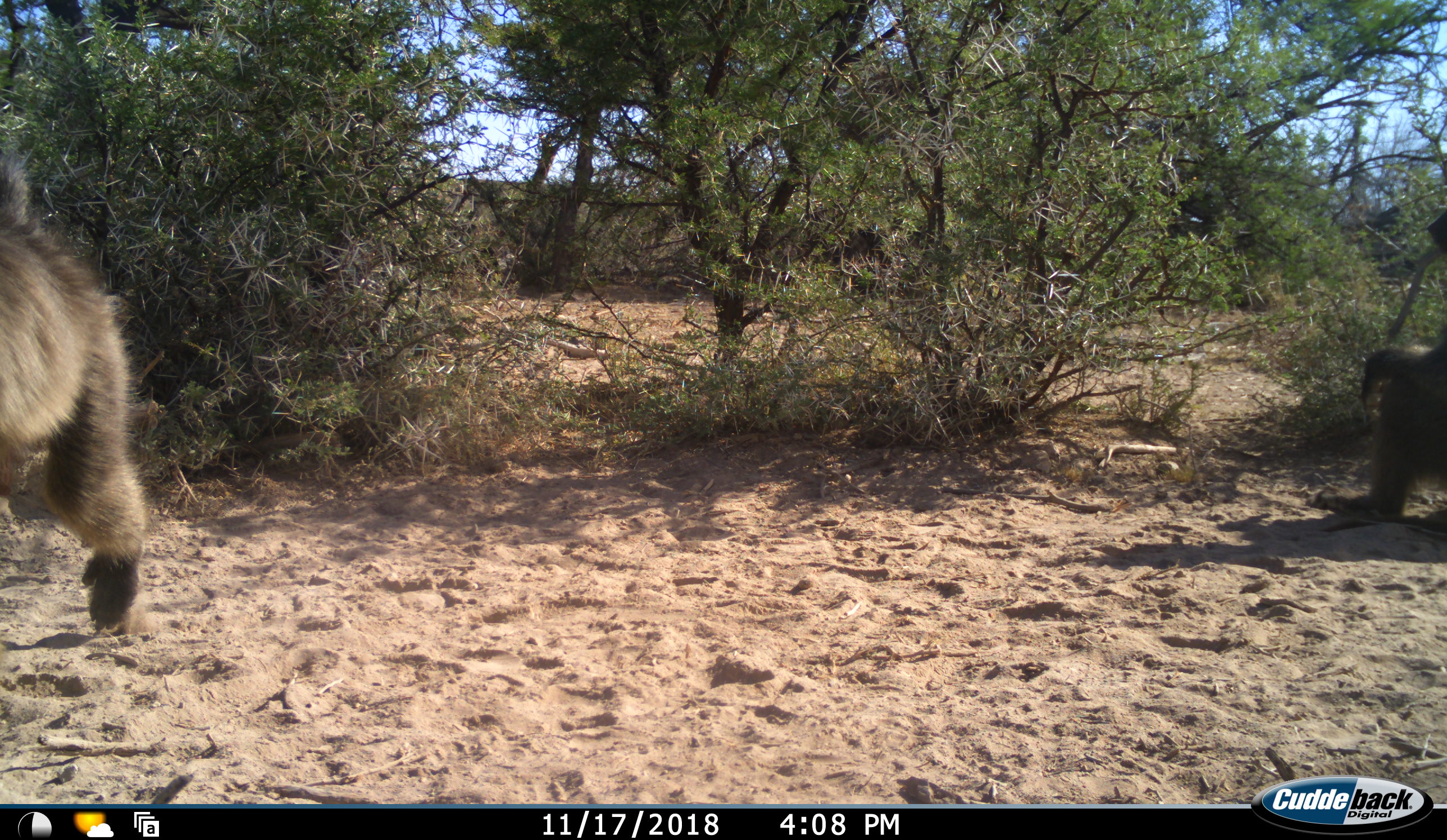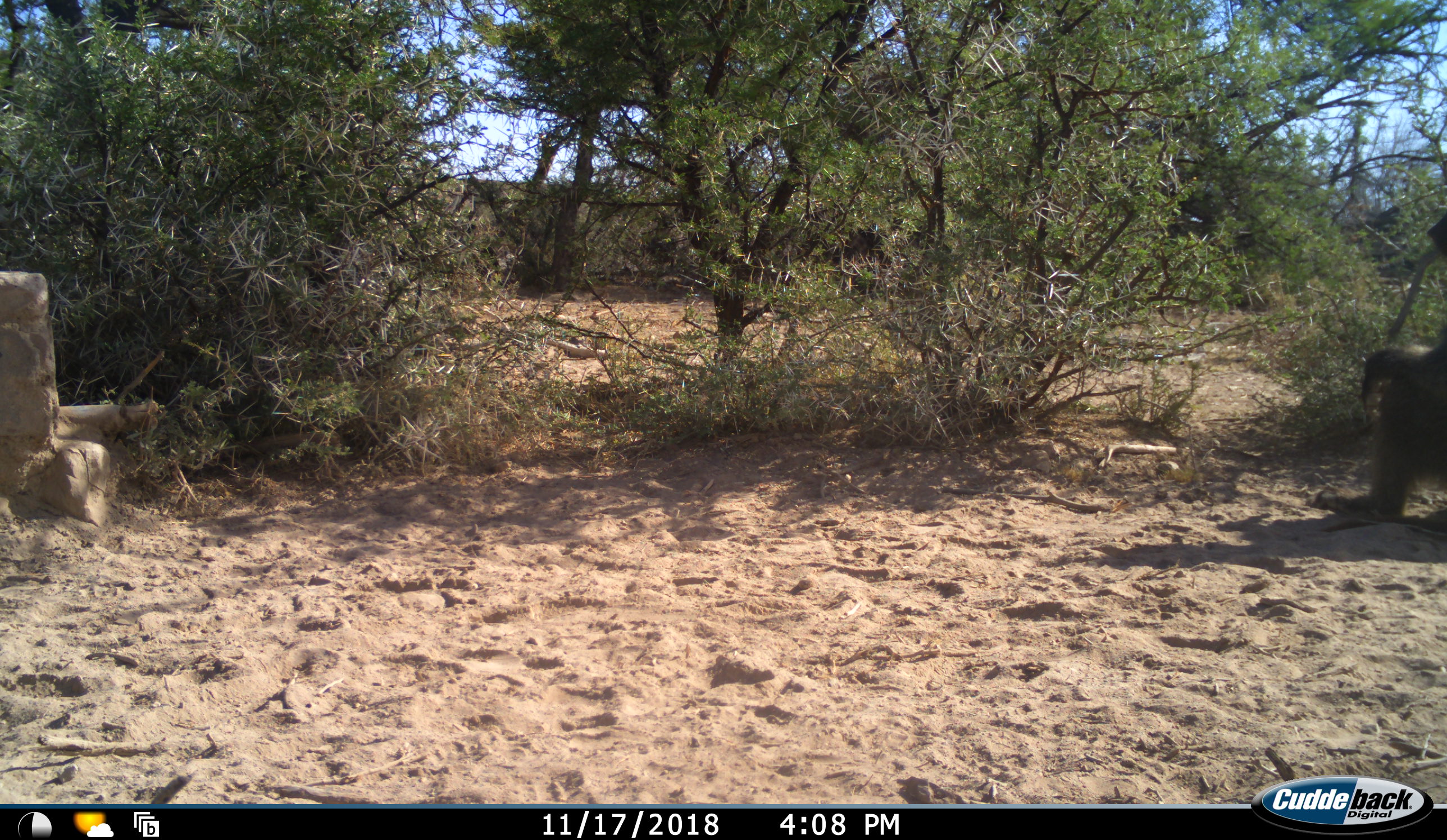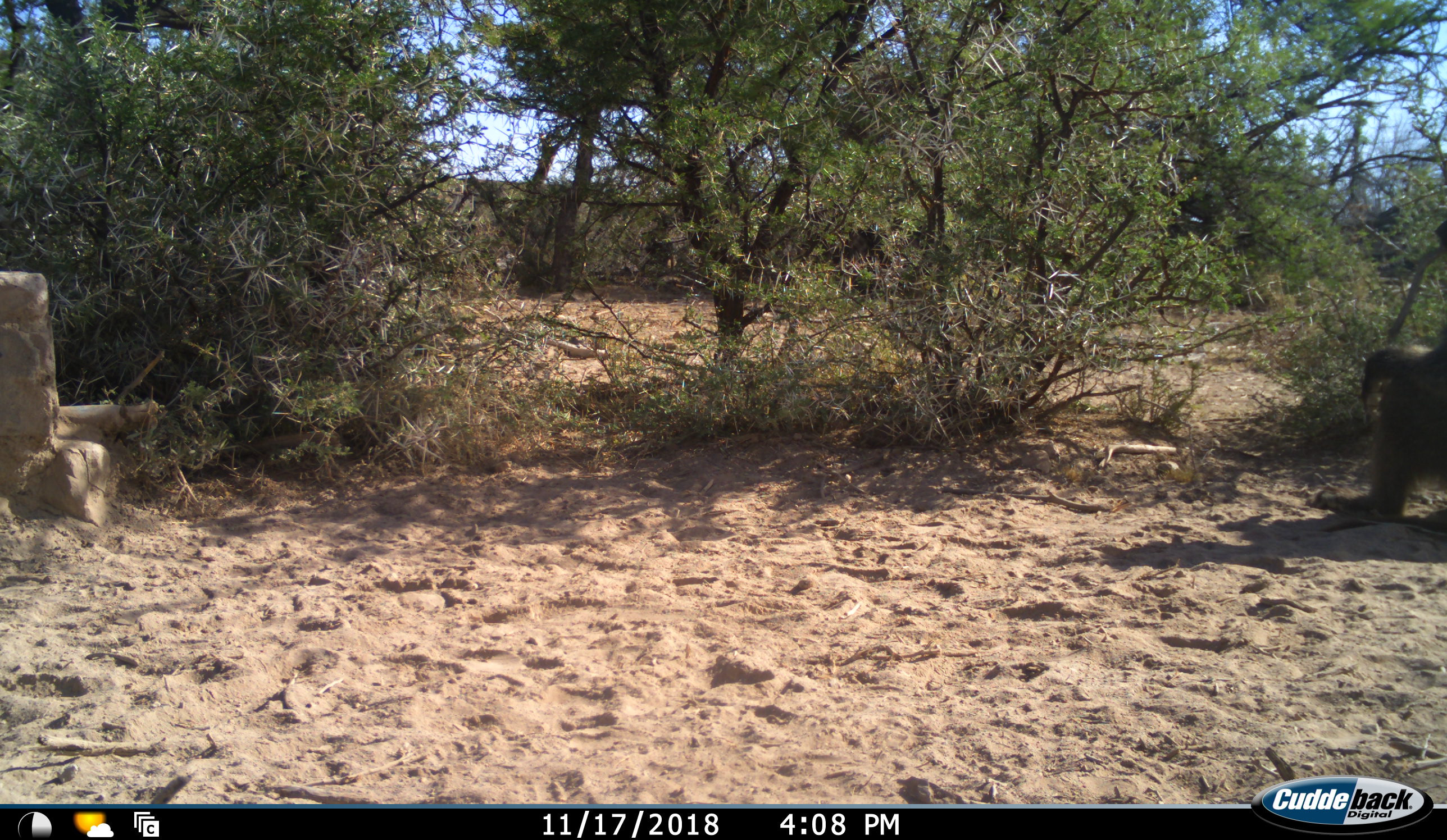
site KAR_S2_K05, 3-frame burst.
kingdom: Animalia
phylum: Chordata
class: Mammalia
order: Primates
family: Cercopithecidae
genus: Papio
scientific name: Papio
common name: baboon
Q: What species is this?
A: Baboon (Papio).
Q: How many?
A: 2.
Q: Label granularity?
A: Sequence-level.